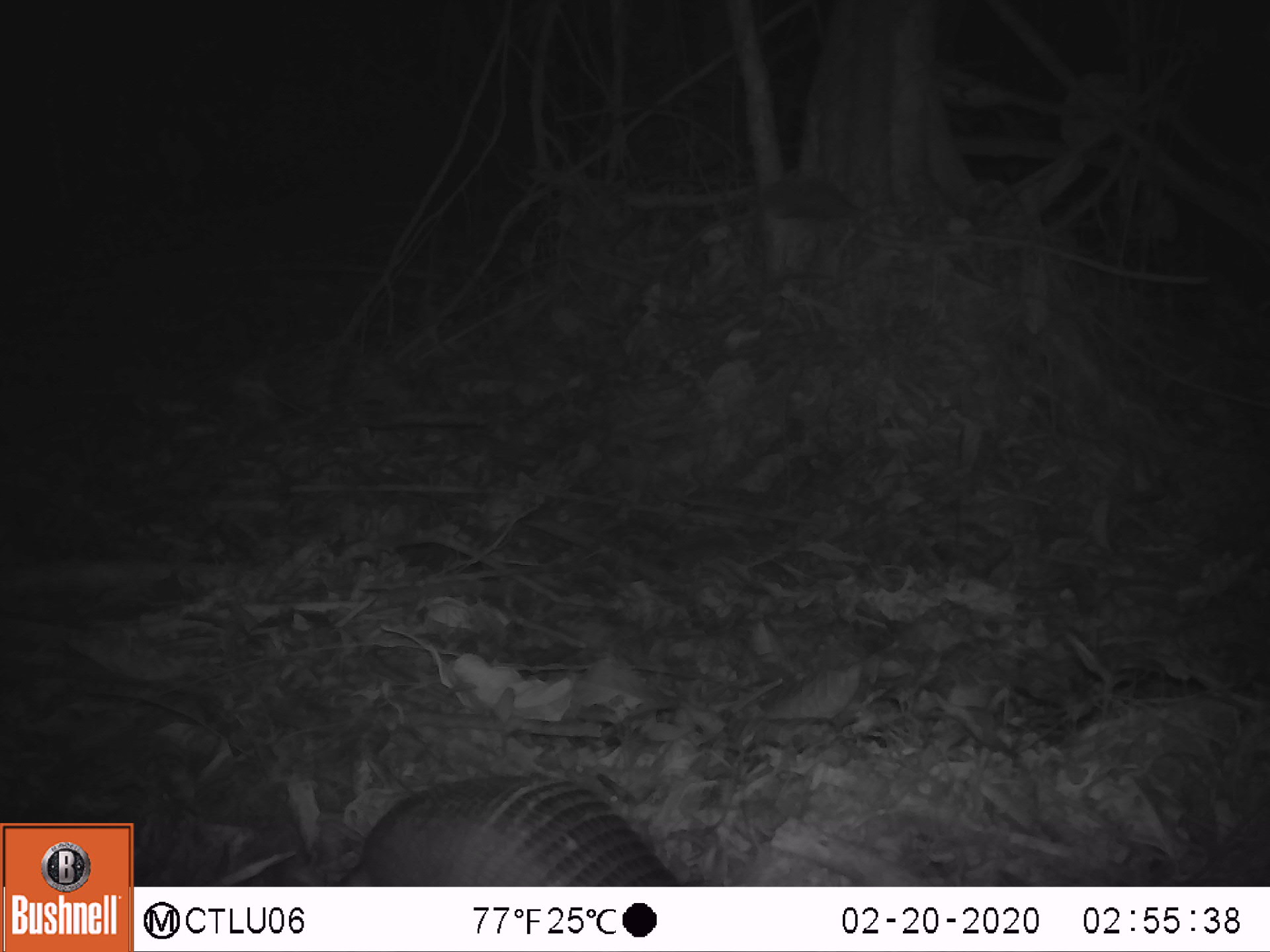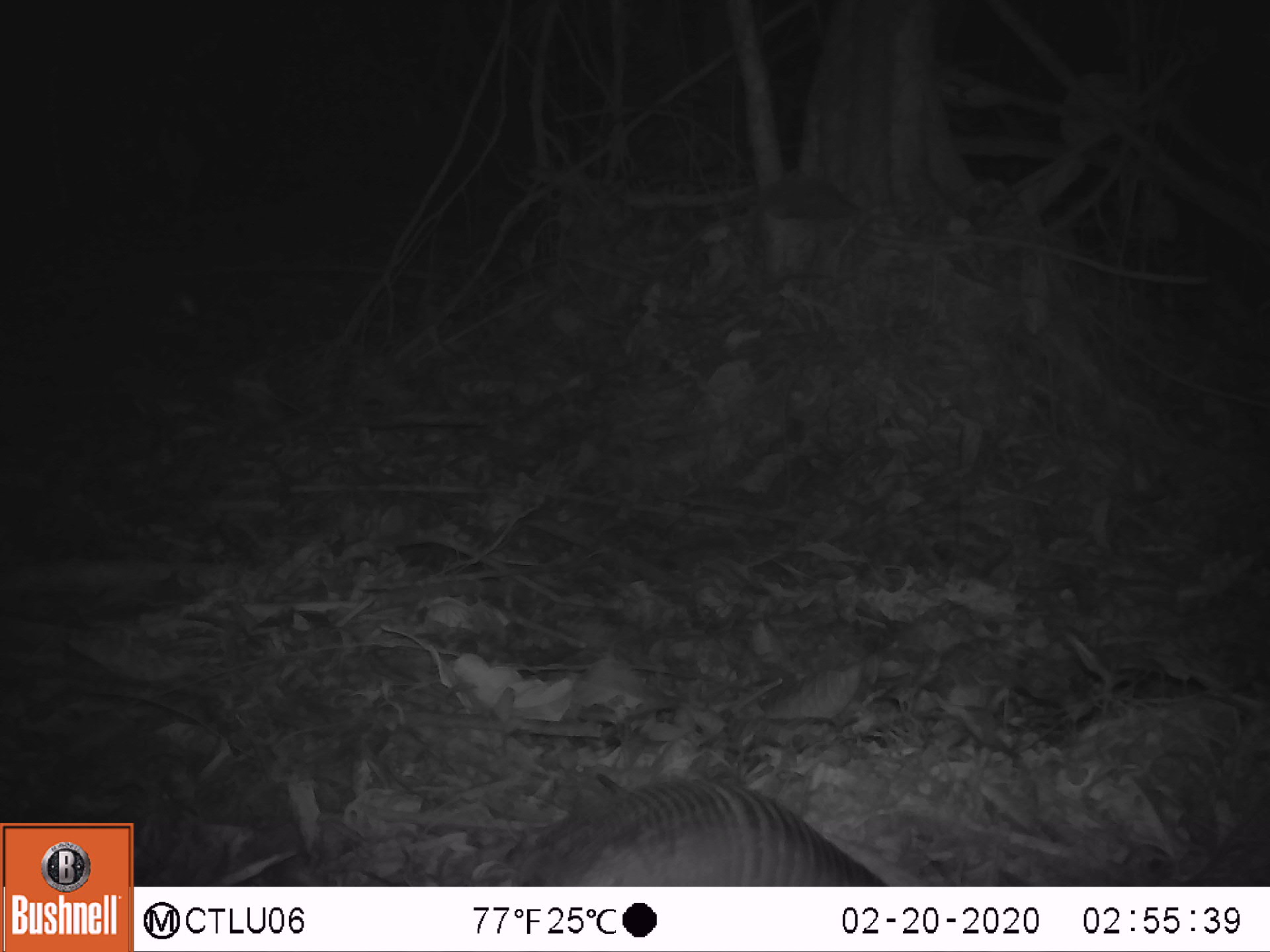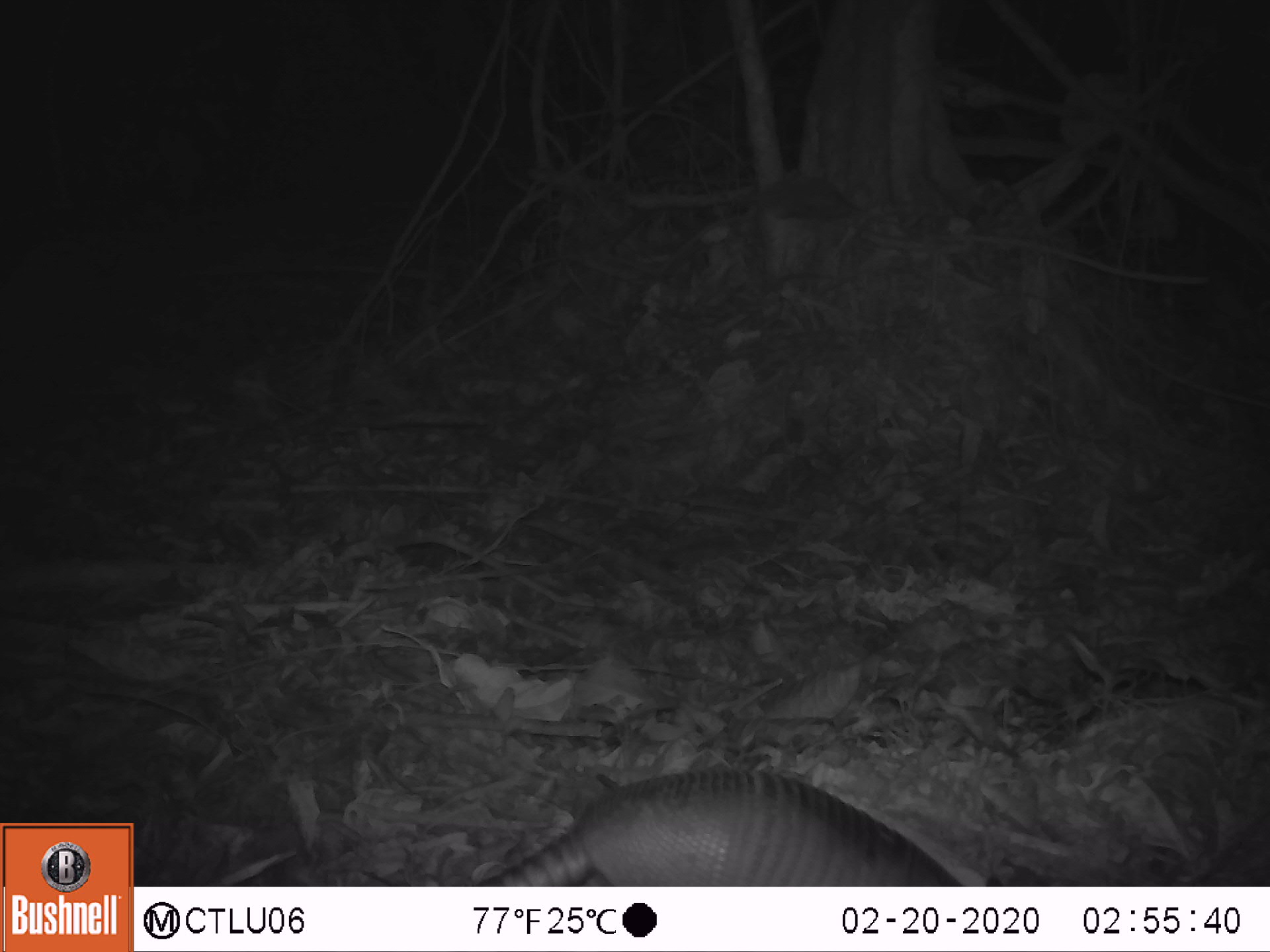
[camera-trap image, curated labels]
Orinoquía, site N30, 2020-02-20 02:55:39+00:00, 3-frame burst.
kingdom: Animalia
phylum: Chordata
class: Mammalia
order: Cingulata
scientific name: Cingulata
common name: armadillo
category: unknown armadillo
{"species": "unknown armadillo (armadillo) (Cingulata)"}